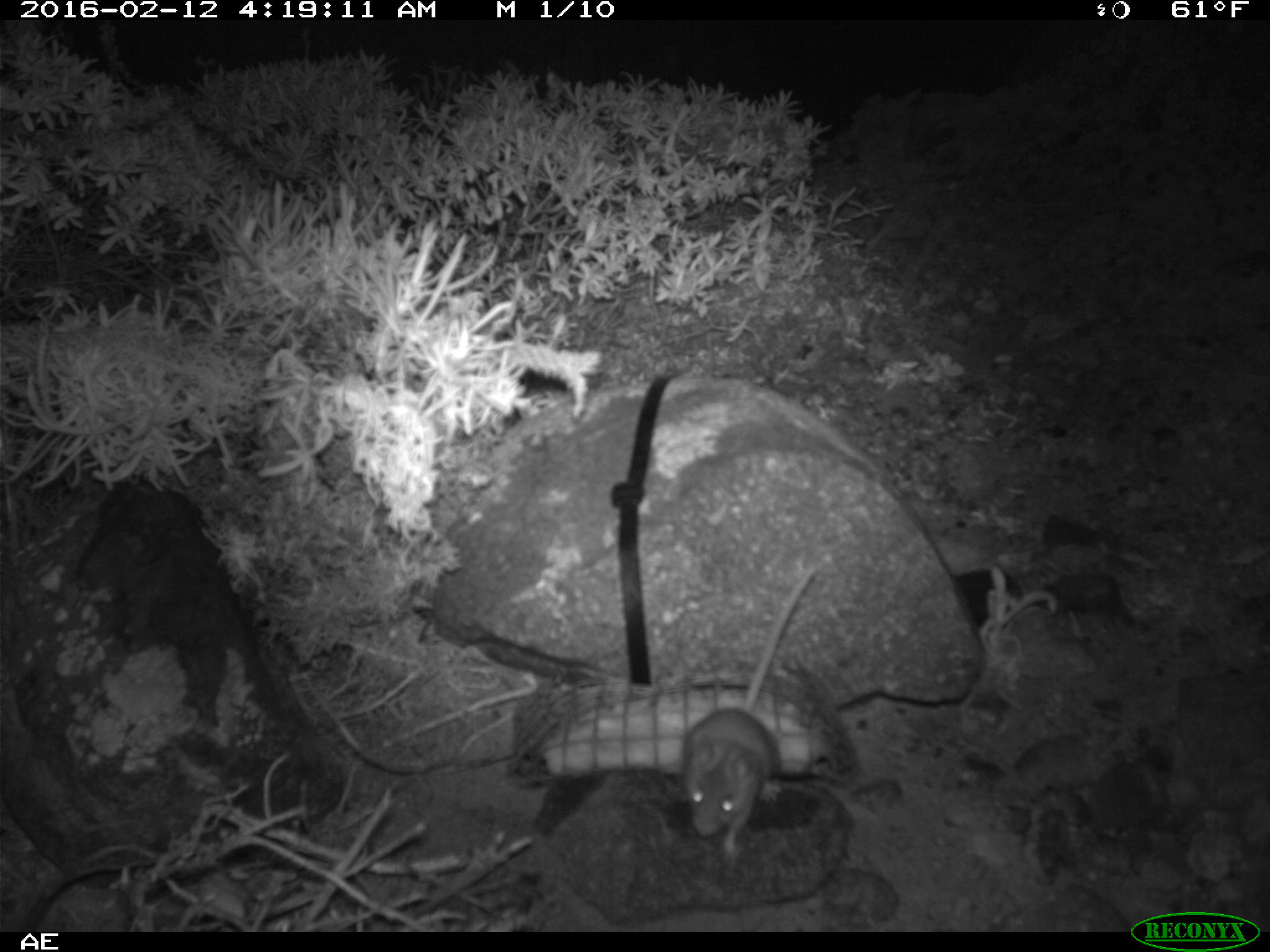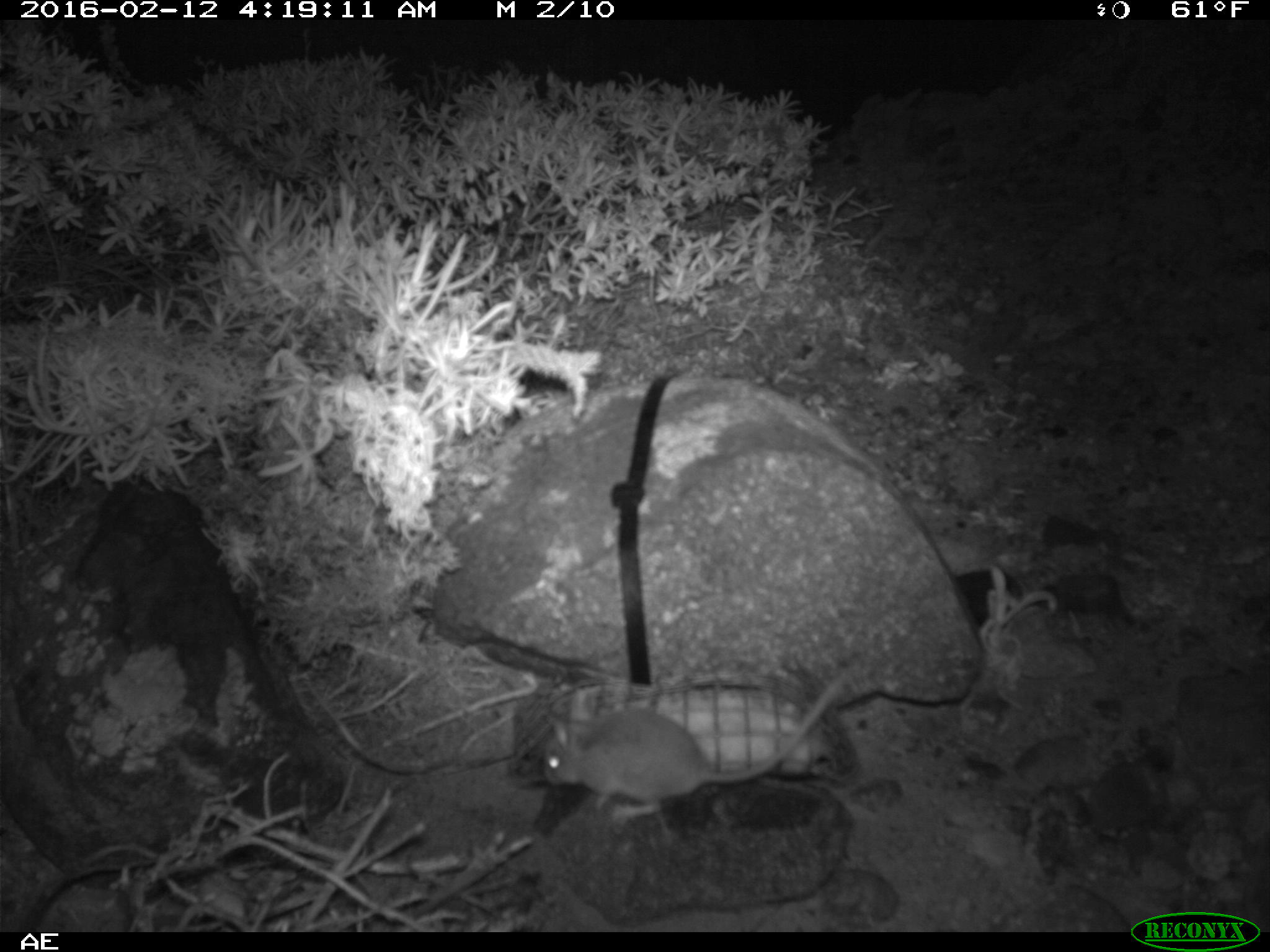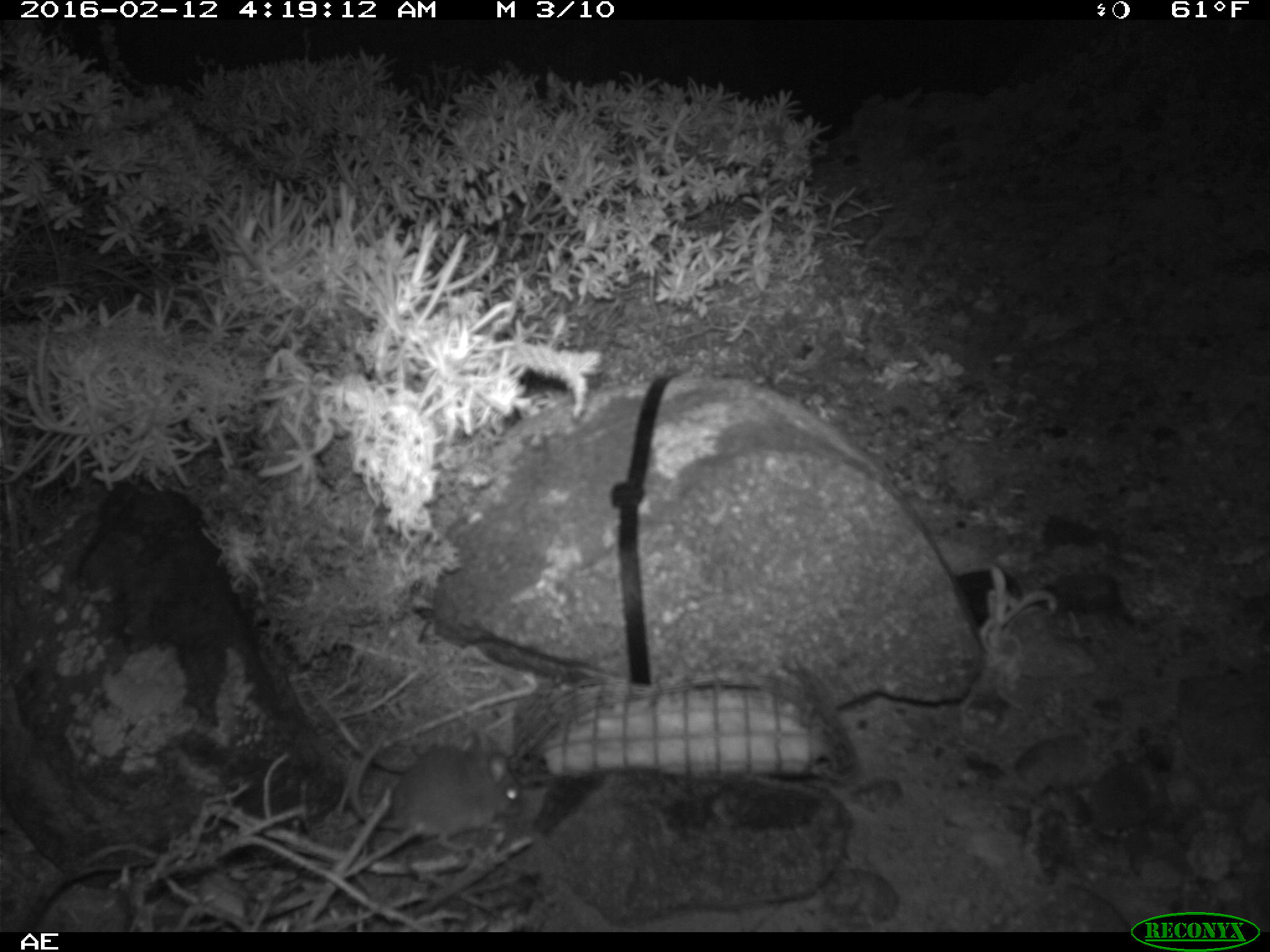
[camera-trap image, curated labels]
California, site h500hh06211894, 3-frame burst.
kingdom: Animalia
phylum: Chordata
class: Mammalia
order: Rodentia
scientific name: Rodentia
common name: rodent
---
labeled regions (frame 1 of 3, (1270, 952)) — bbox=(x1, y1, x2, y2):
rodent: bbox=(680, 570, 814, 857)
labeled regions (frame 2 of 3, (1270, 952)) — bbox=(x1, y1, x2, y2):
rodent: bbox=(538, 681, 842, 827)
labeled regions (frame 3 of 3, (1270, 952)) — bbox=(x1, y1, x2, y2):
rodent: bbox=(349, 724, 523, 851)